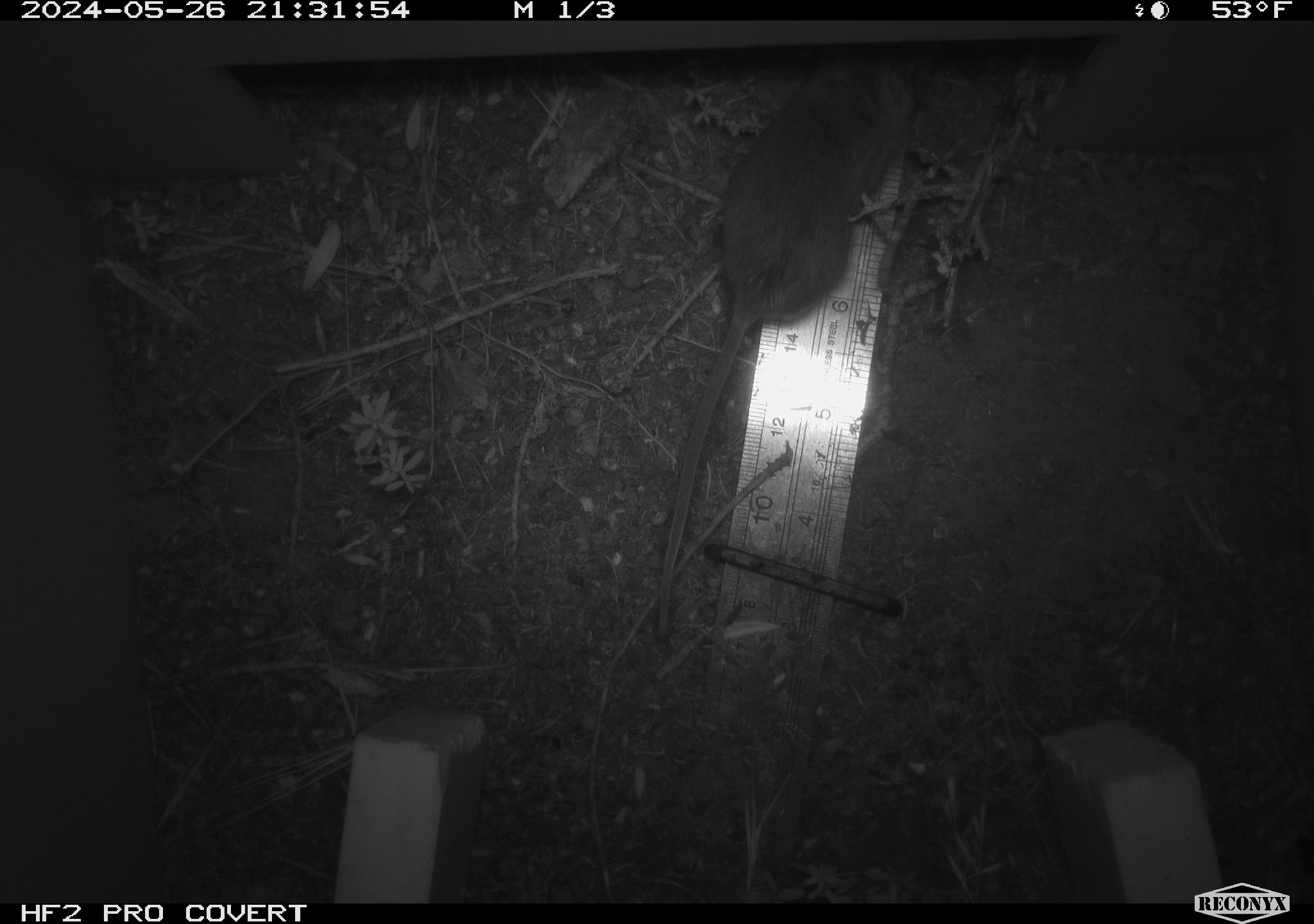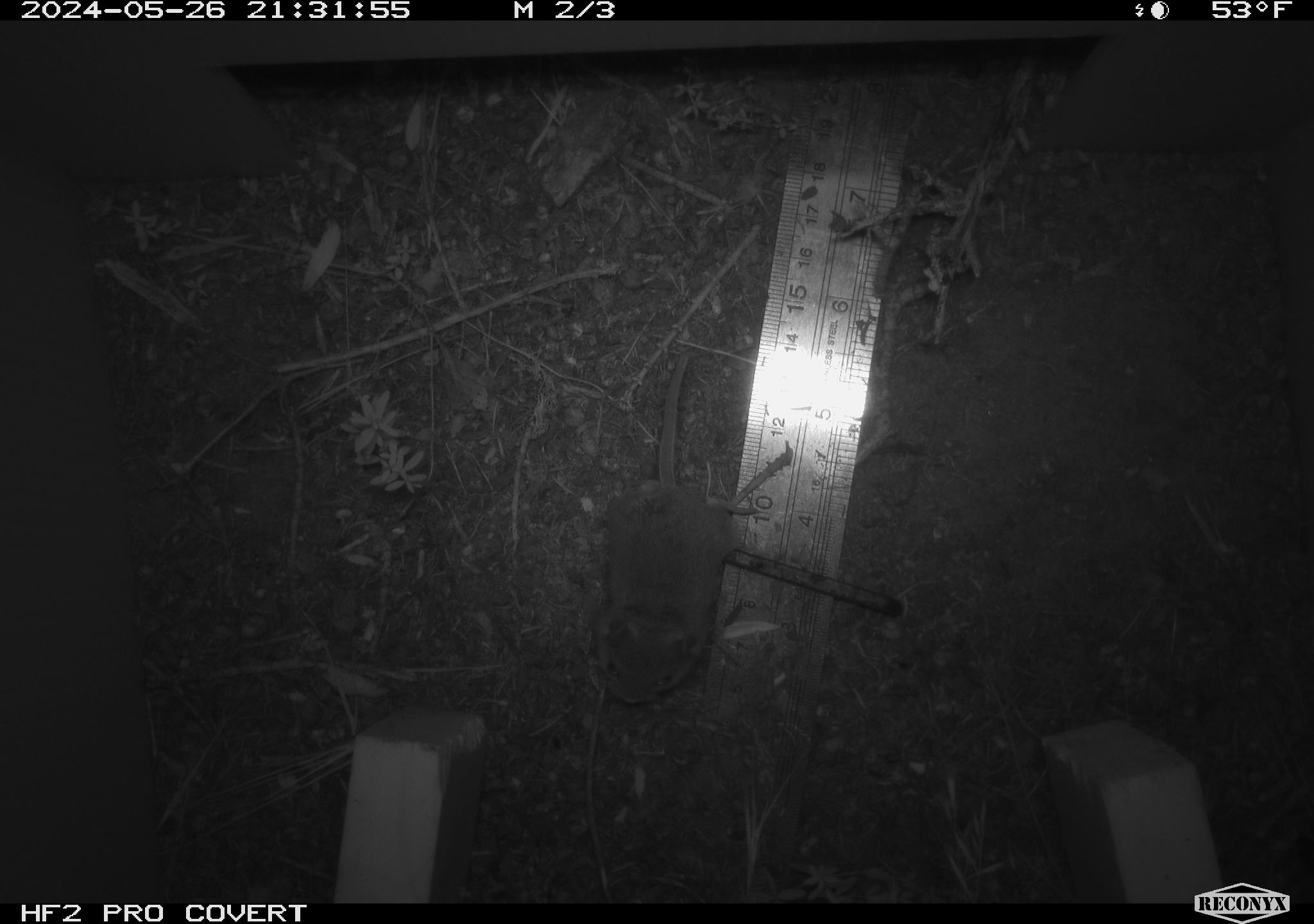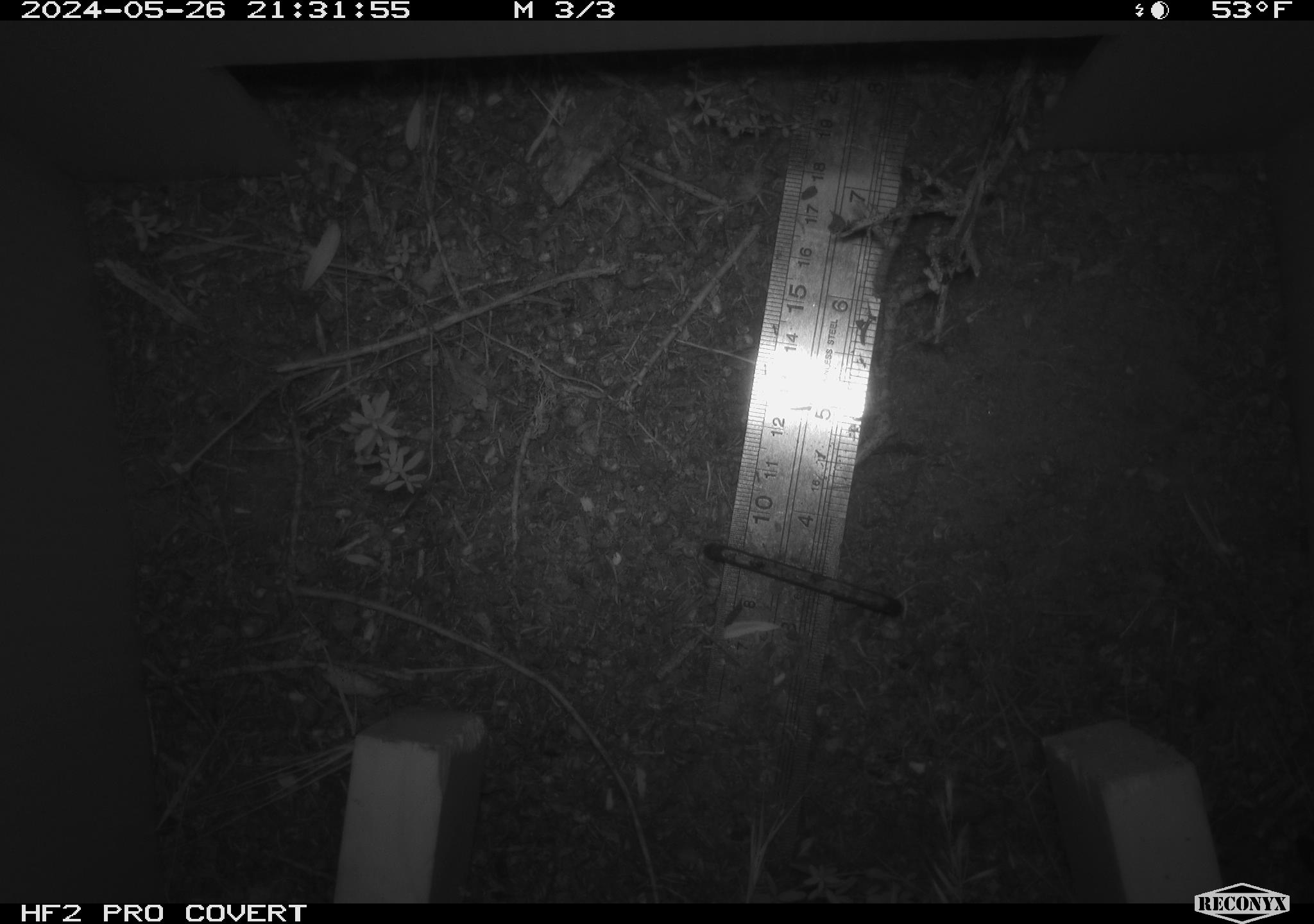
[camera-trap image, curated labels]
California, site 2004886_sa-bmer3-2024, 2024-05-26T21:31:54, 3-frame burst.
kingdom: Animalia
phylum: Chordata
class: Mammalia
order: Rodentia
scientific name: Rodentia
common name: mouse species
Mouse species (Rodentia).